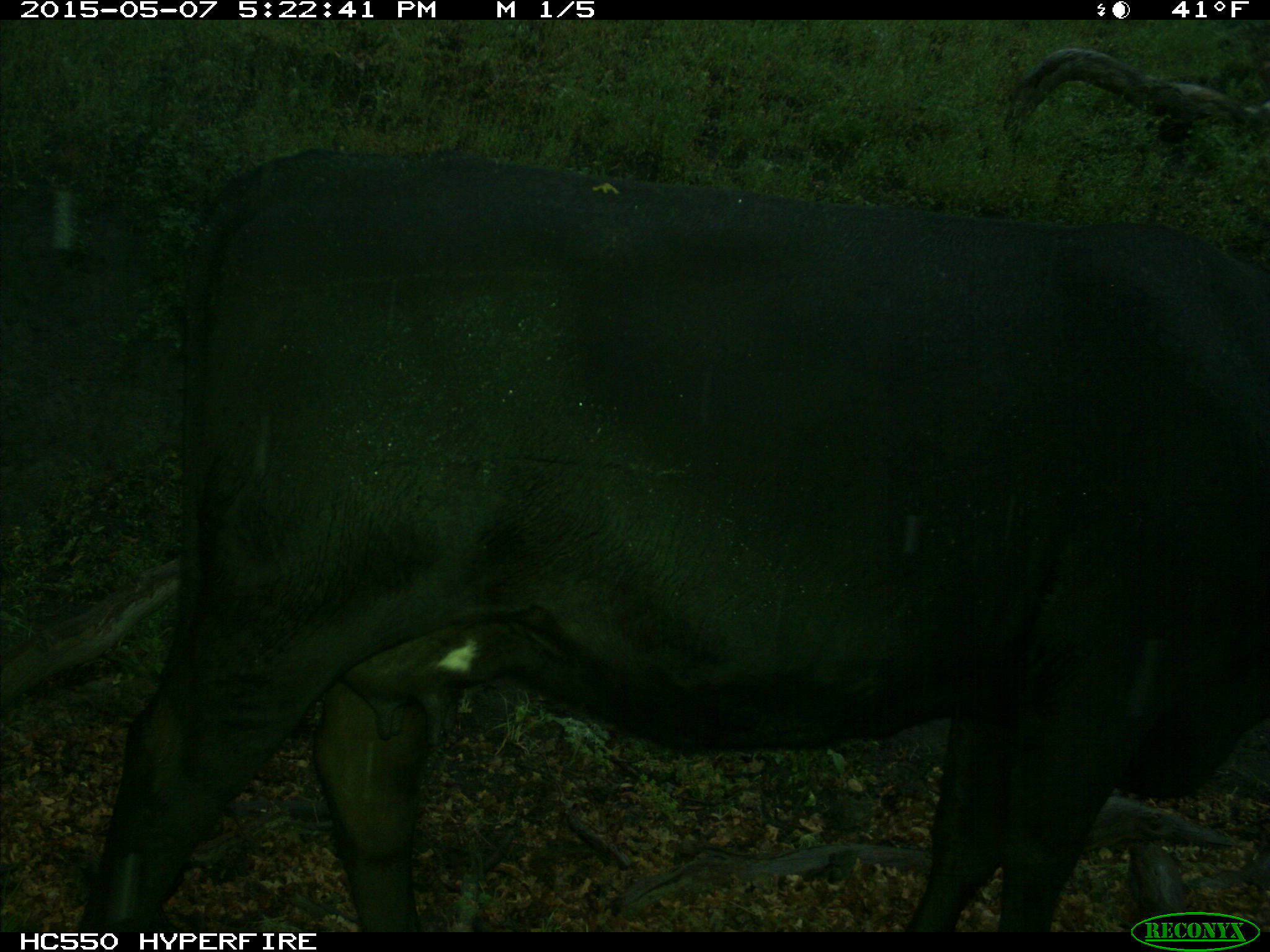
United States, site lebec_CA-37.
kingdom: Animalia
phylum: Chordata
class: Mammalia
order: Artiodactyla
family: Bovidae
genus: Bos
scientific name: Bos taurus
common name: domestic cow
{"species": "Bos taurus (domestic cow)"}